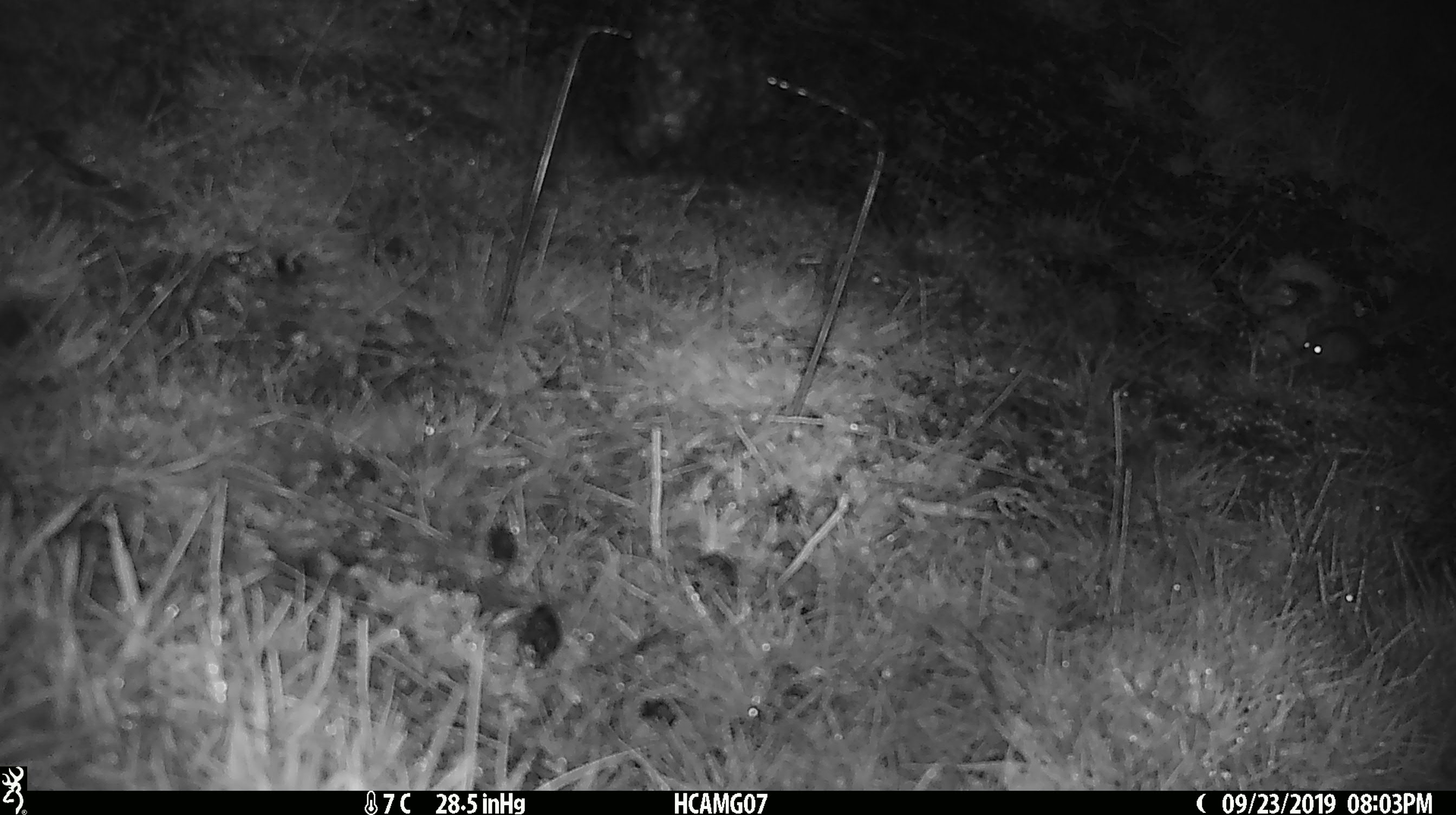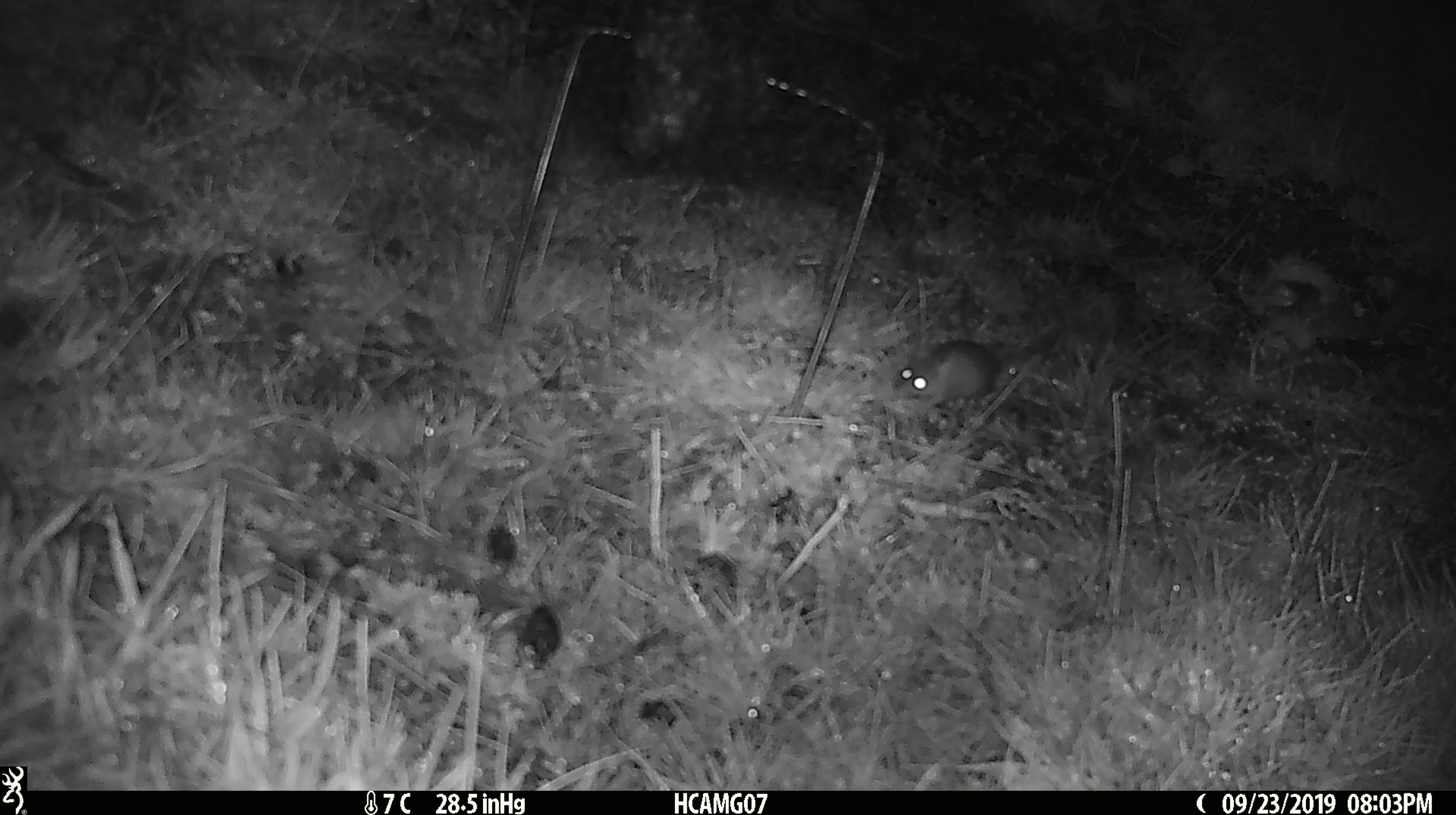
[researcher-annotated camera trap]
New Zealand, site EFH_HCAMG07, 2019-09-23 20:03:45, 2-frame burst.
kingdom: Animalia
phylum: Chordata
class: Mammalia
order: Rodentia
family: Muridae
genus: Mus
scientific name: Mus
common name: mouse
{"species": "mouse (Mus)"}